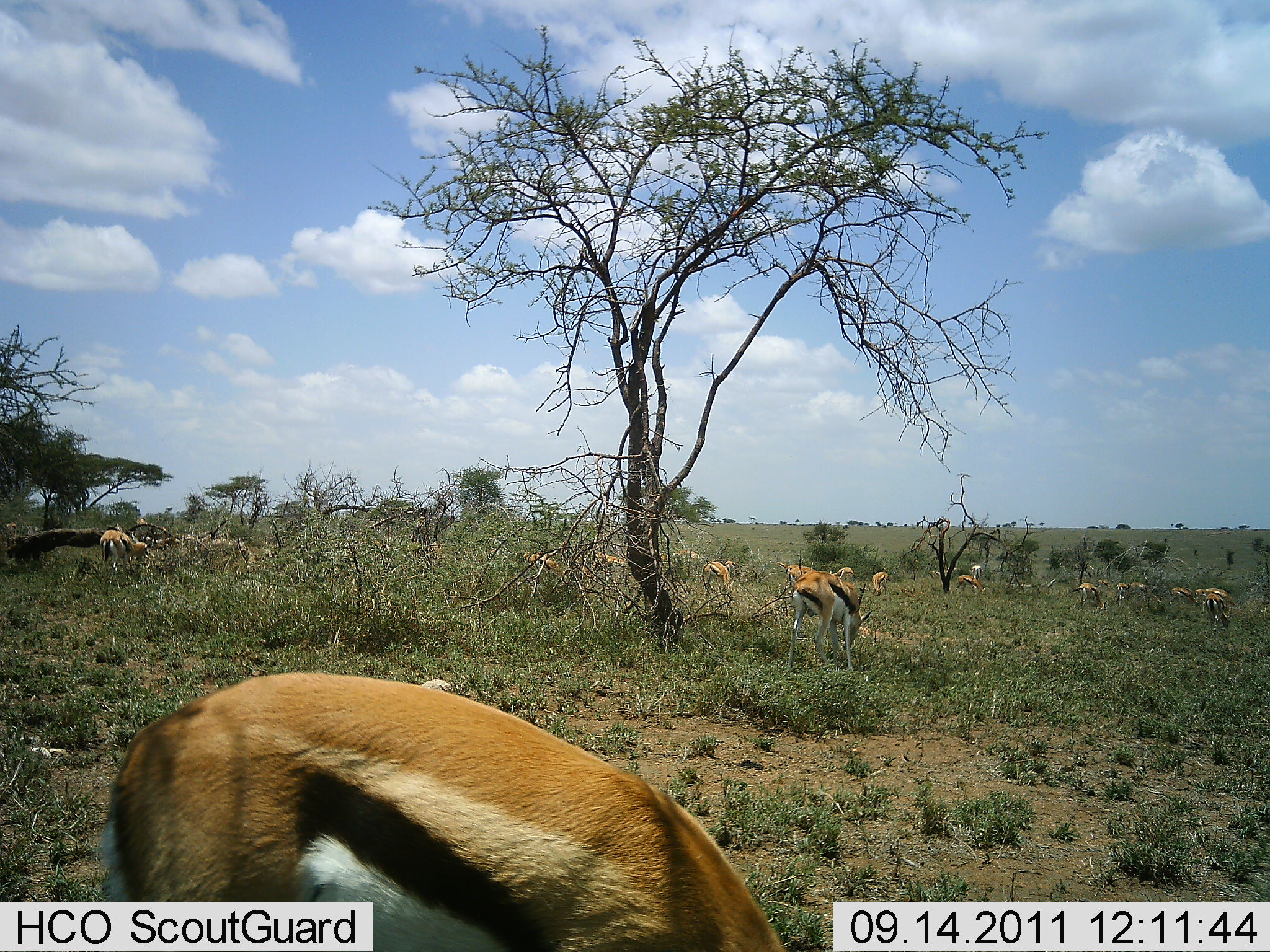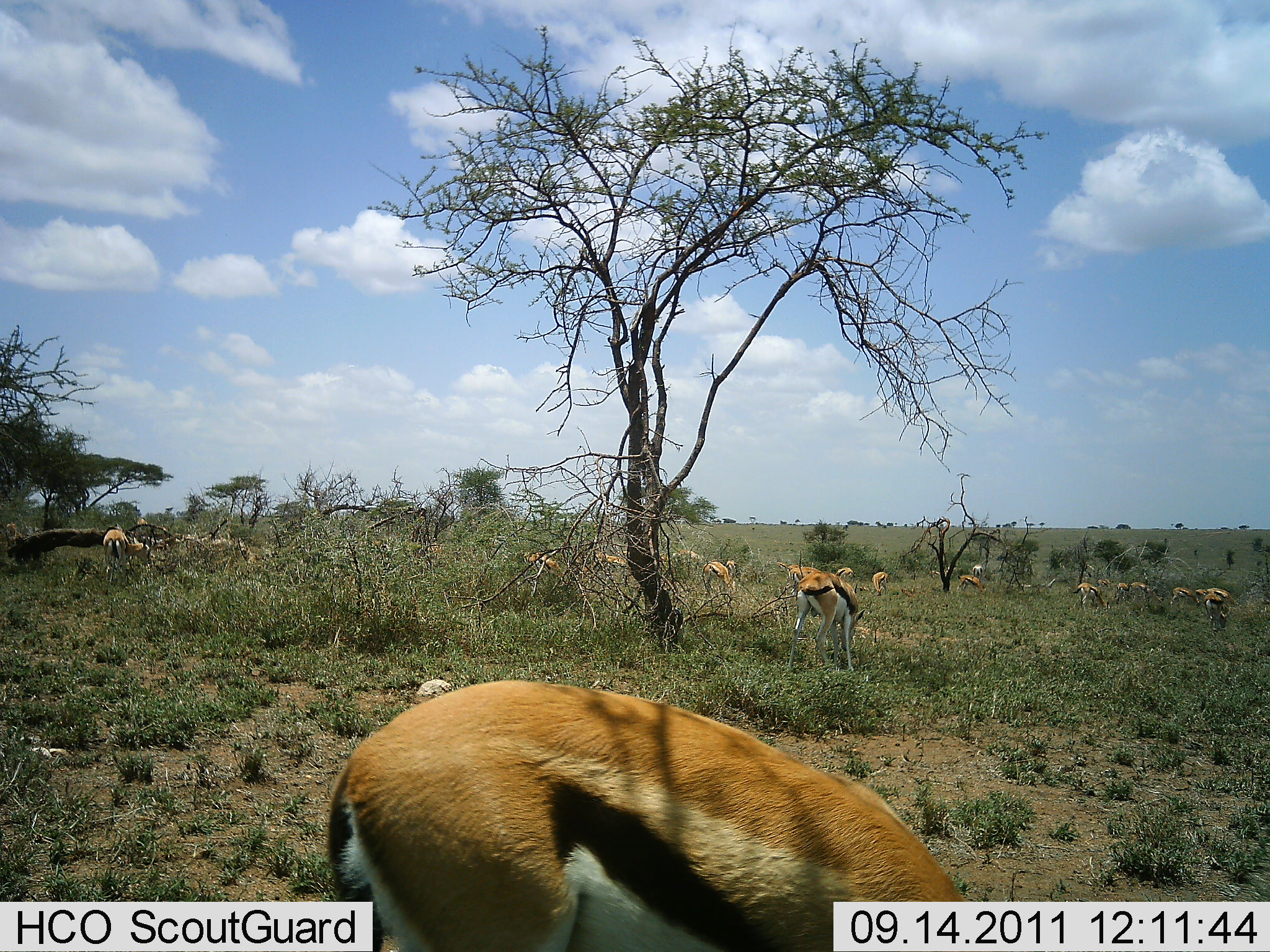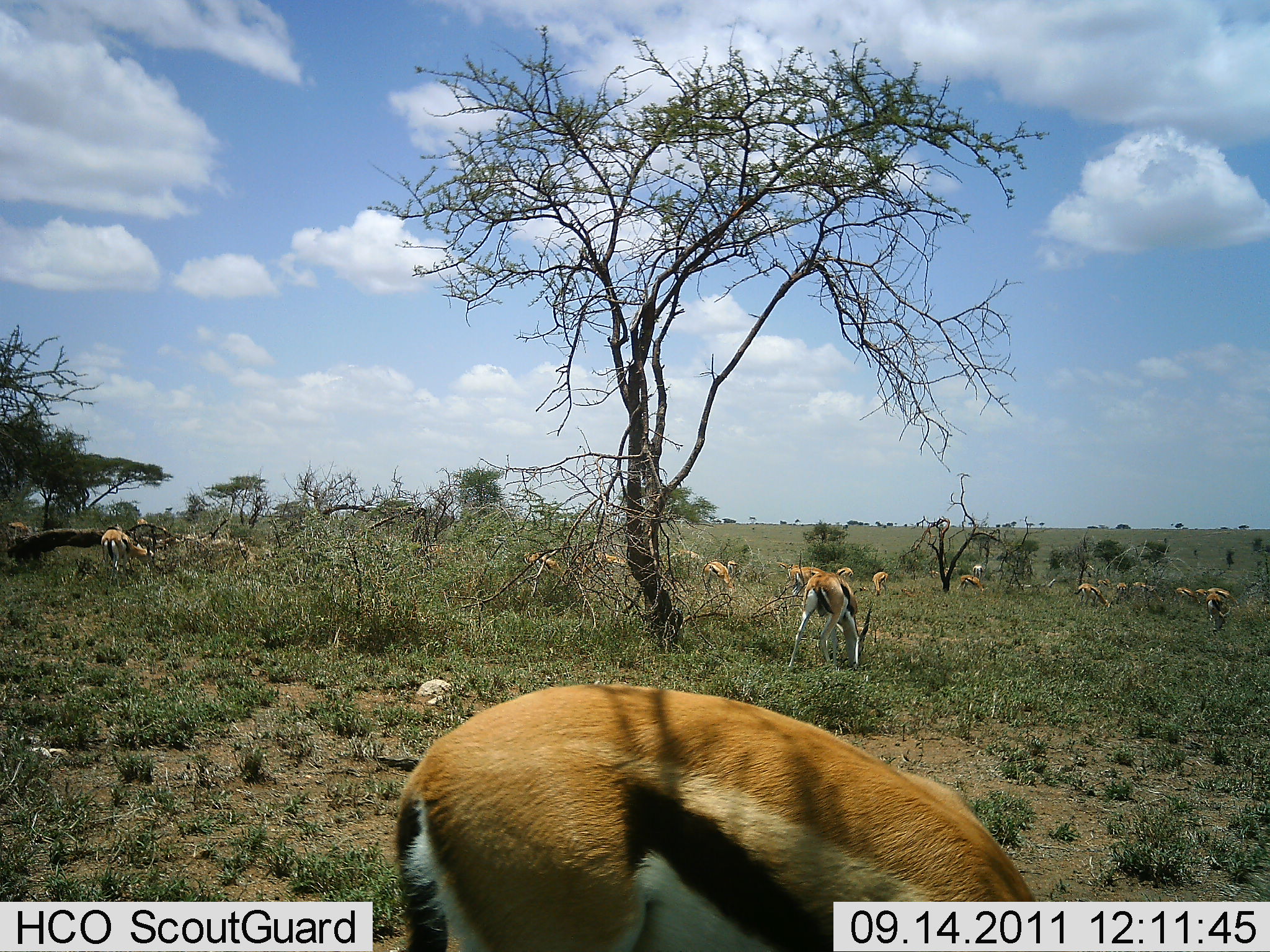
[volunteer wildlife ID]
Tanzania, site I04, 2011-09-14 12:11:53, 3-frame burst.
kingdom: Animalia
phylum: Chordata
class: Mammalia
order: Artiodactyla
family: Bovidae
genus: Eudorcas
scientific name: Eudorcas thomsonii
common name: thomson's gazelle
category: gazellethomsons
Gazellethomsons (thomson's gazelle) (Eudorcas thomsonii), count 11-50. Behavior (volunteer vote fractions): standing 60%, resting 10%, moving 40%, interacting 0%. Young present (vote fraction): 0%. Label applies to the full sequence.